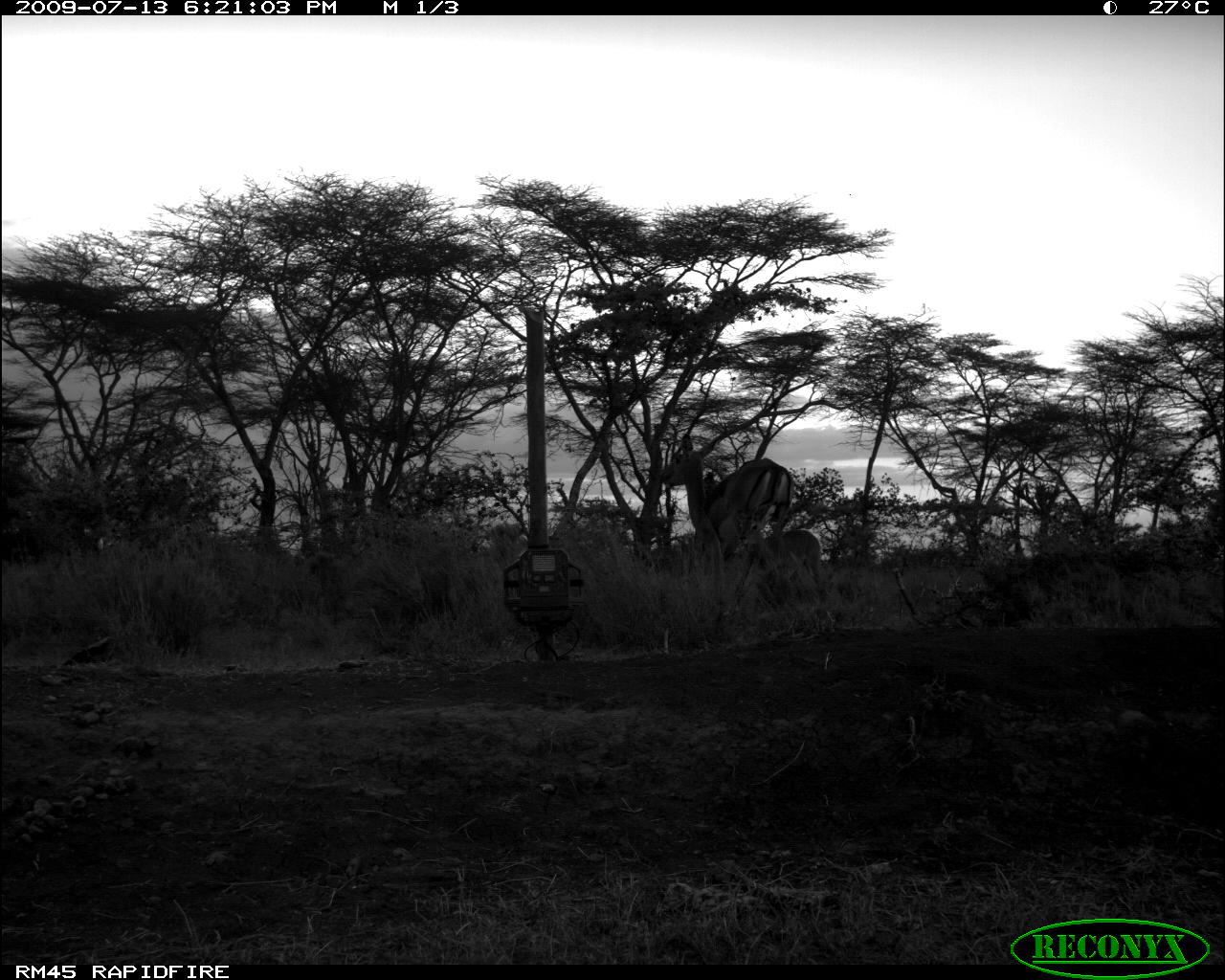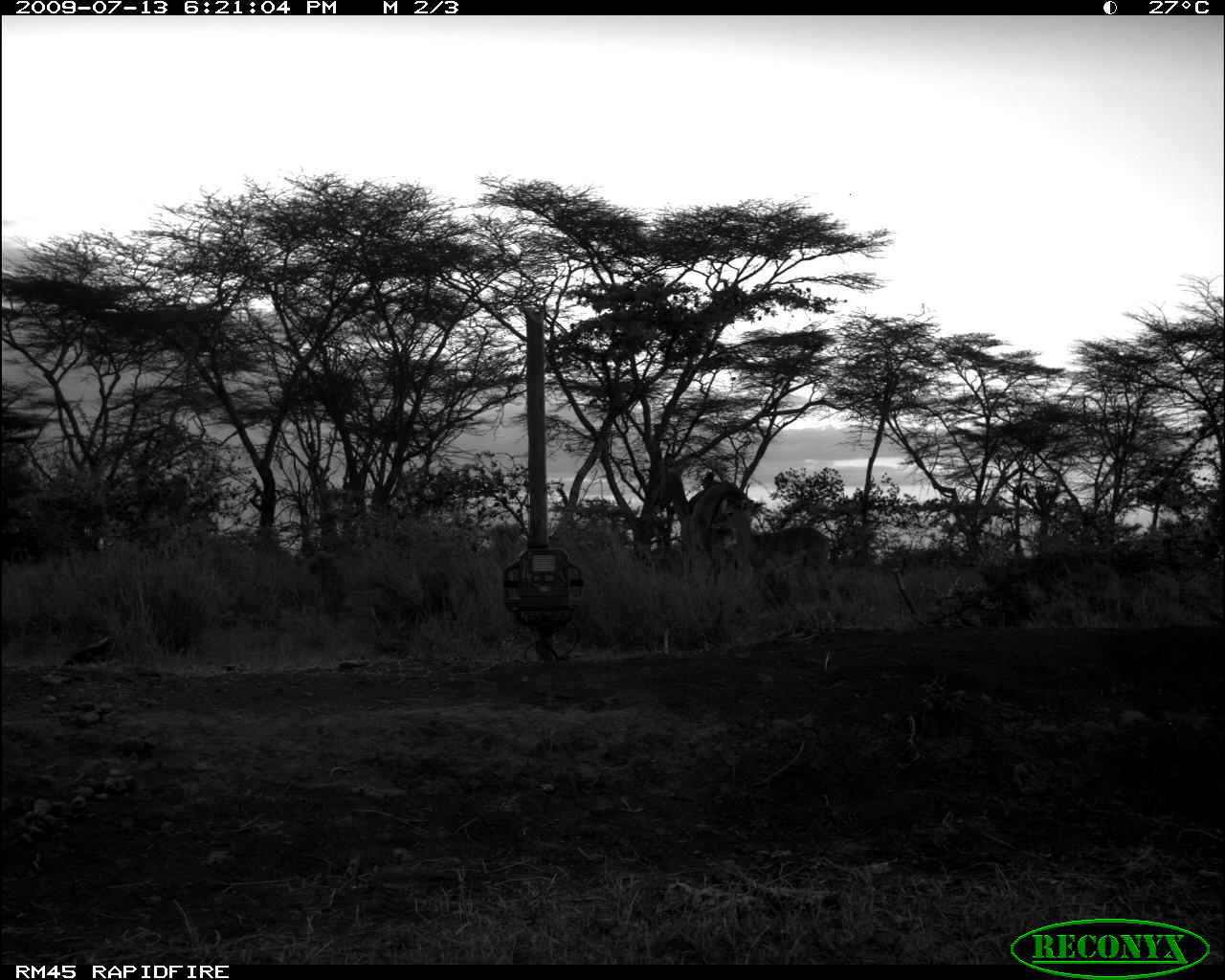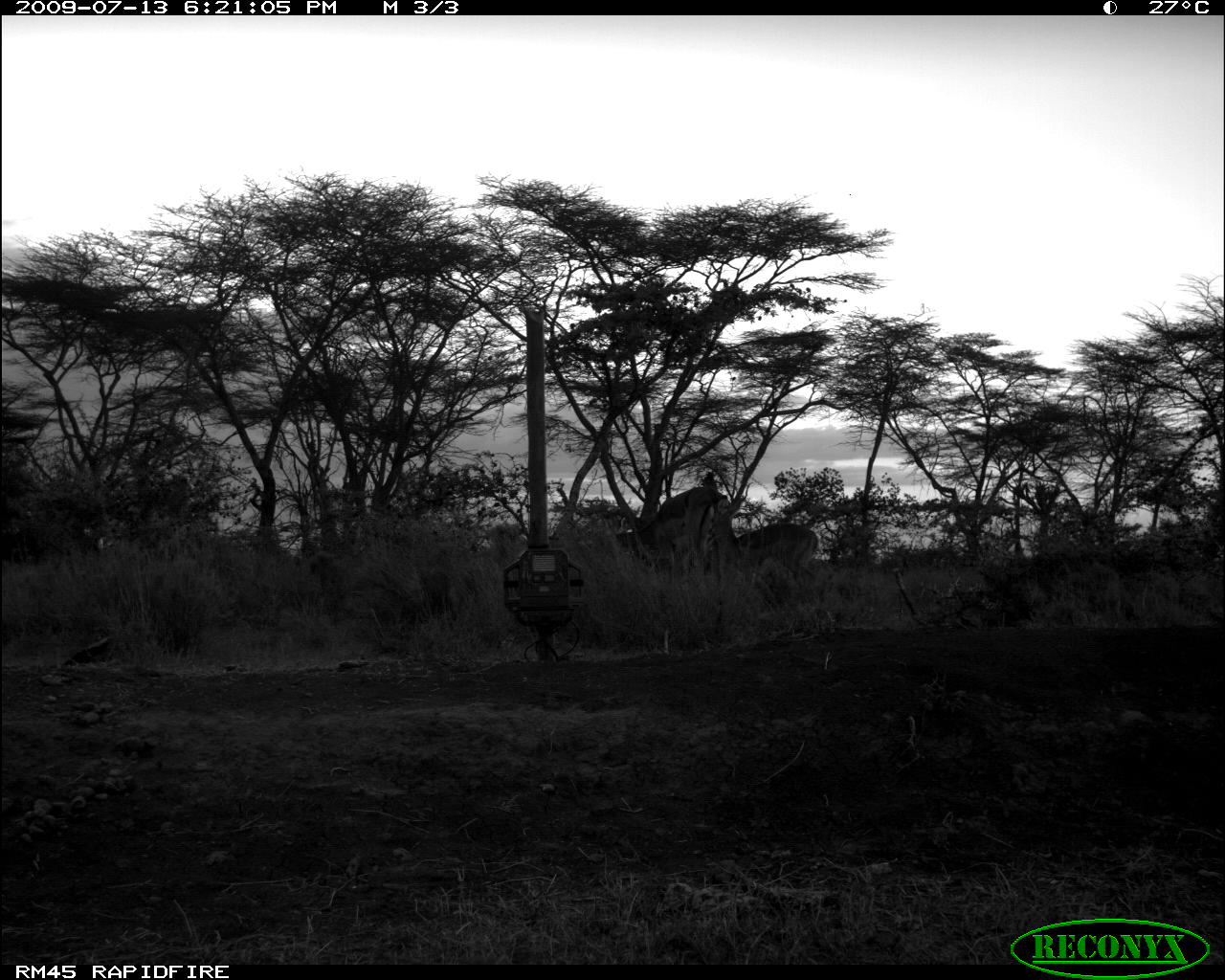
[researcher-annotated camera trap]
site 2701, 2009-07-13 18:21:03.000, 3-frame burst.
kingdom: Animalia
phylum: Chordata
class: Mammalia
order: Artiodactyla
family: Bovidae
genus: Aepyceros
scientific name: Aepyceros melampus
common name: impala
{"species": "Aepyceros melampus (impala)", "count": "2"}